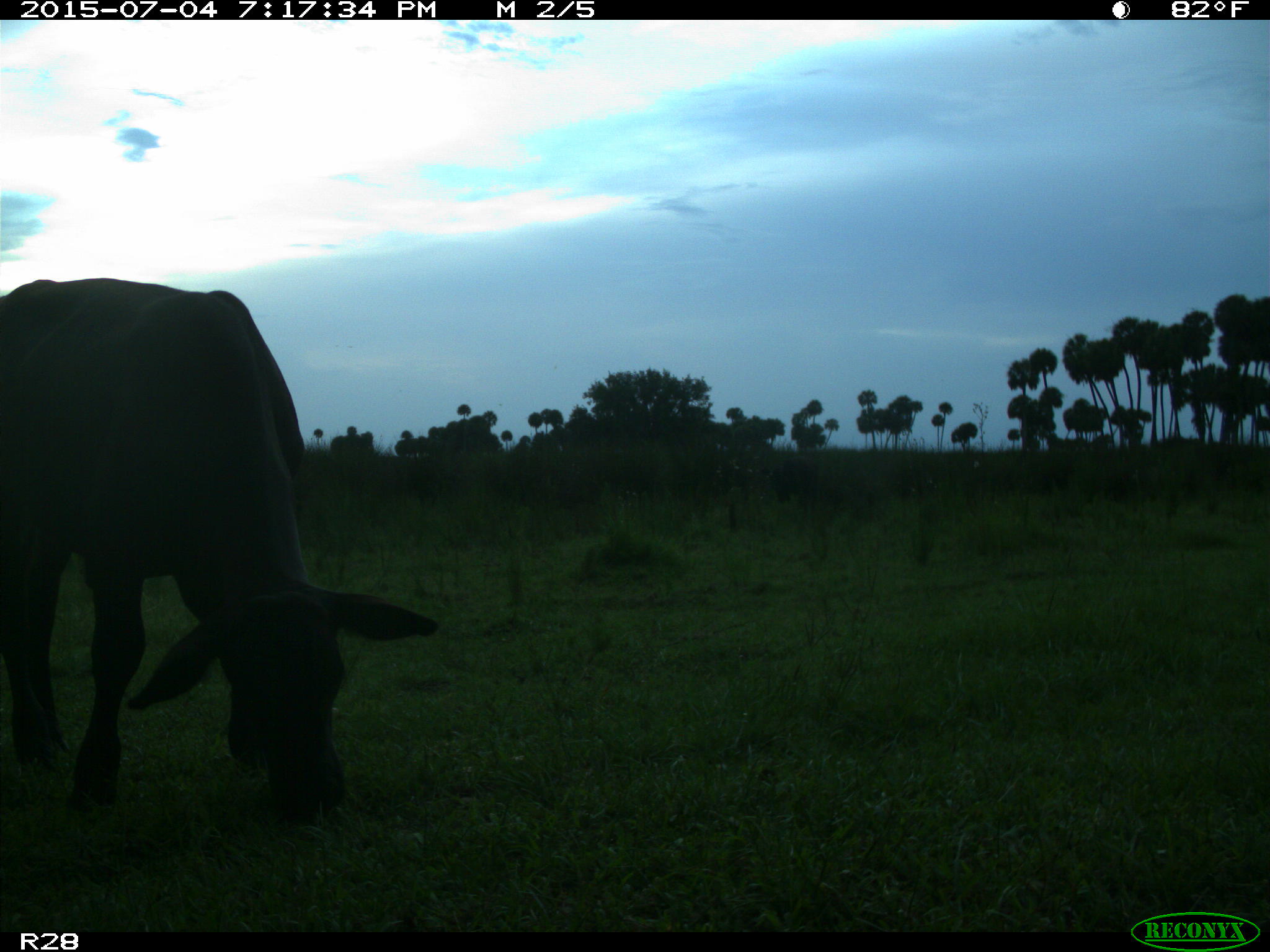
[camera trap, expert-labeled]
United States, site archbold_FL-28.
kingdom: Animalia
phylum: Chordata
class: Mammalia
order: Artiodactyla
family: Bovidae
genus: Bos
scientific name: Bos taurus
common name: domestic cow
Bos taurus (domestic cow).